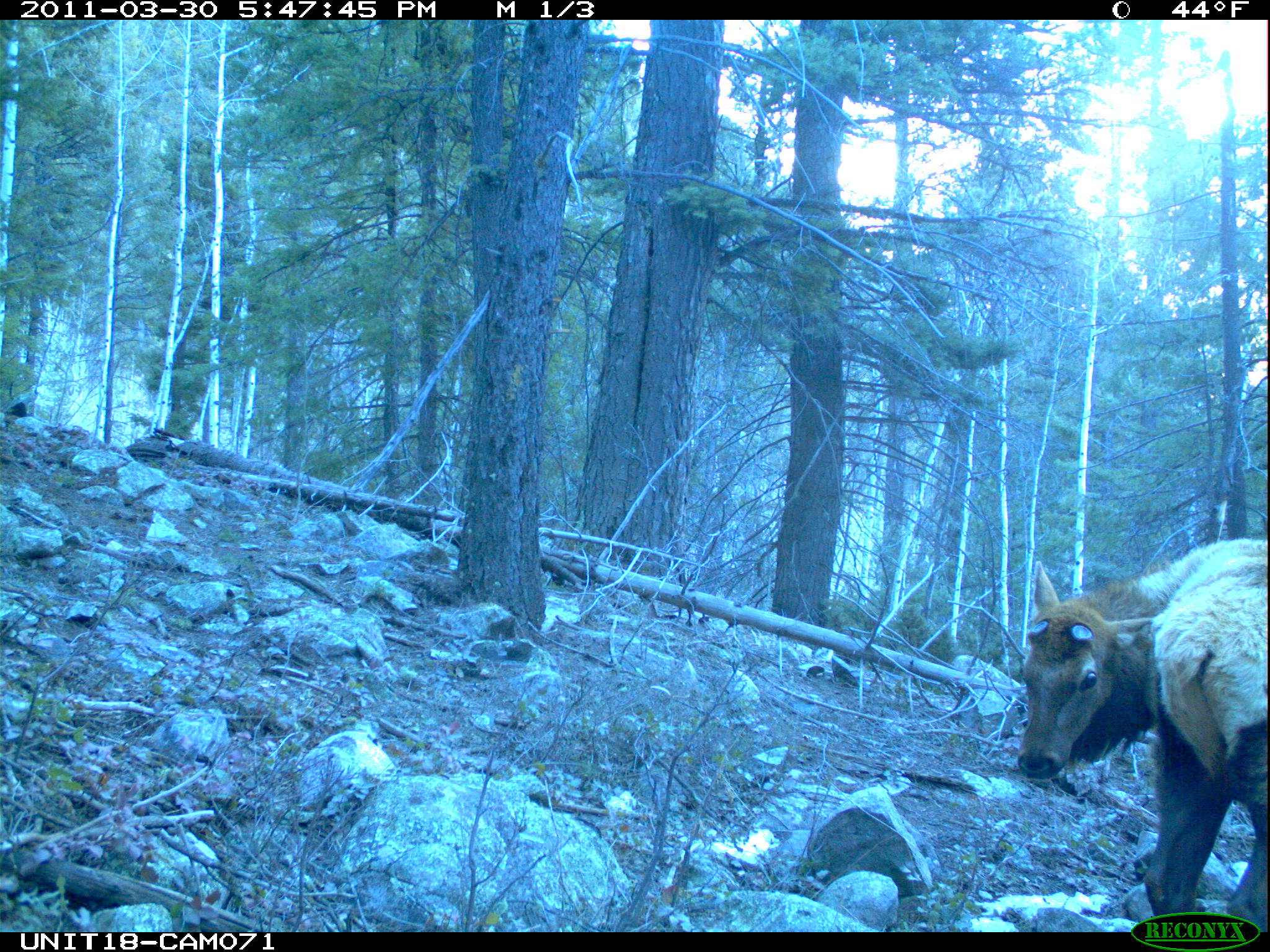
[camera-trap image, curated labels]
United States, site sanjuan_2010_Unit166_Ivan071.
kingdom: Animalia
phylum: Chordata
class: Mammalia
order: Artiodactyla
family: Cervidae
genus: Cervus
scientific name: Cervus elaphus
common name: red deer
Cervus elaphus (red deer).